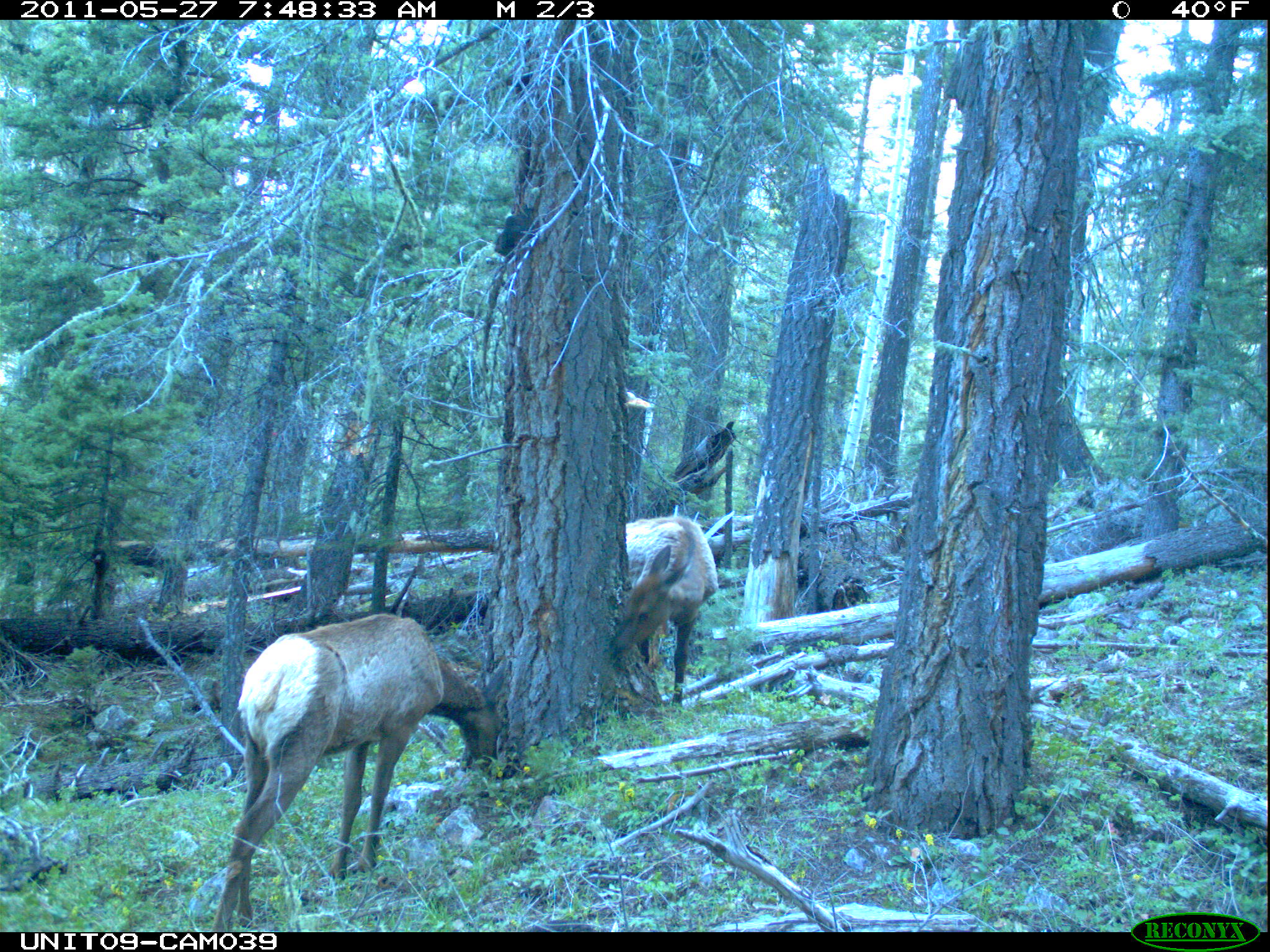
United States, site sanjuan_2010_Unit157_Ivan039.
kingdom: Animalia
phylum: Chordata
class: Mammalia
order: Artiodactyla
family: Cervidae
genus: Cervus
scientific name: Cervus elaphus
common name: red deer